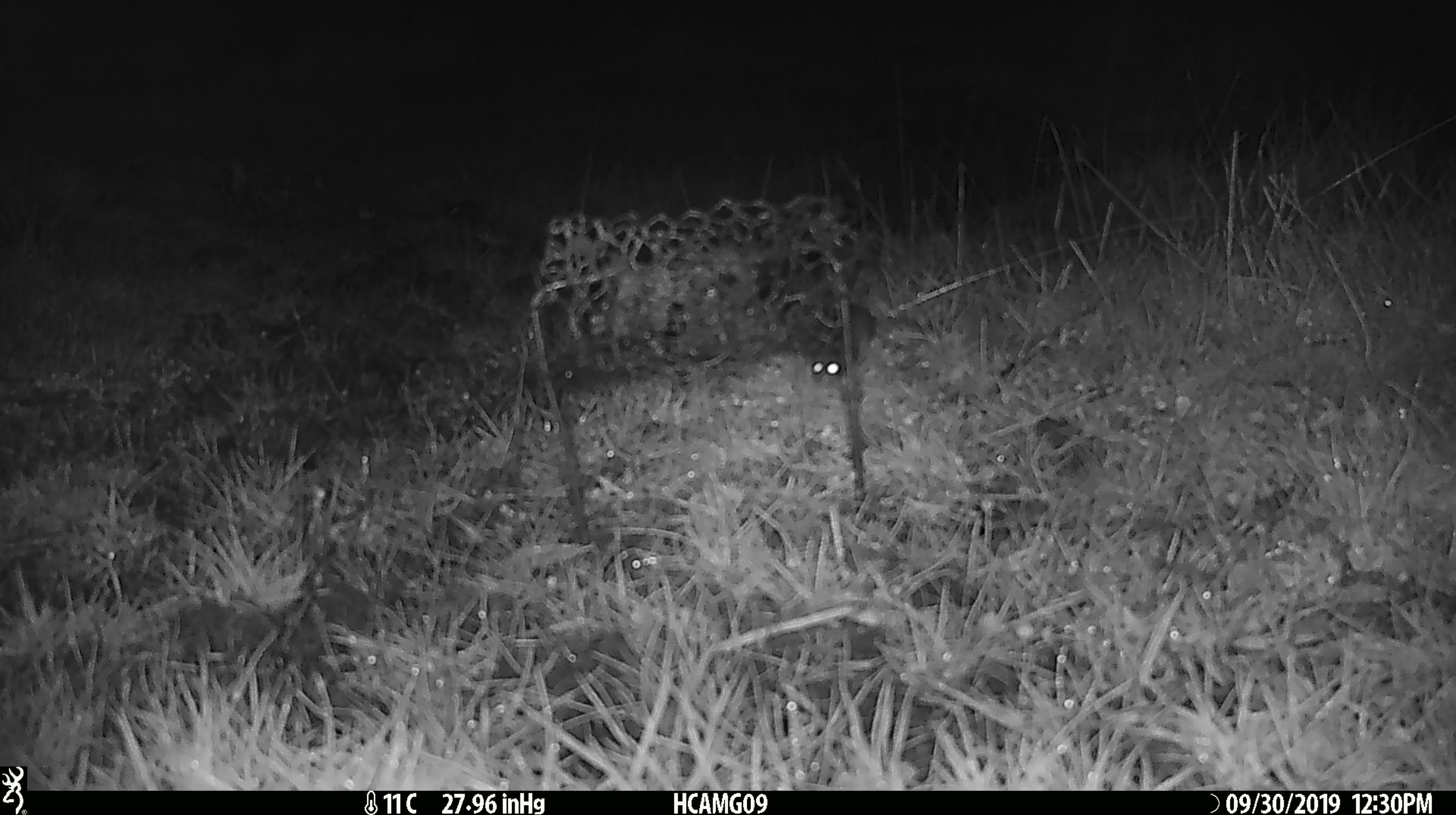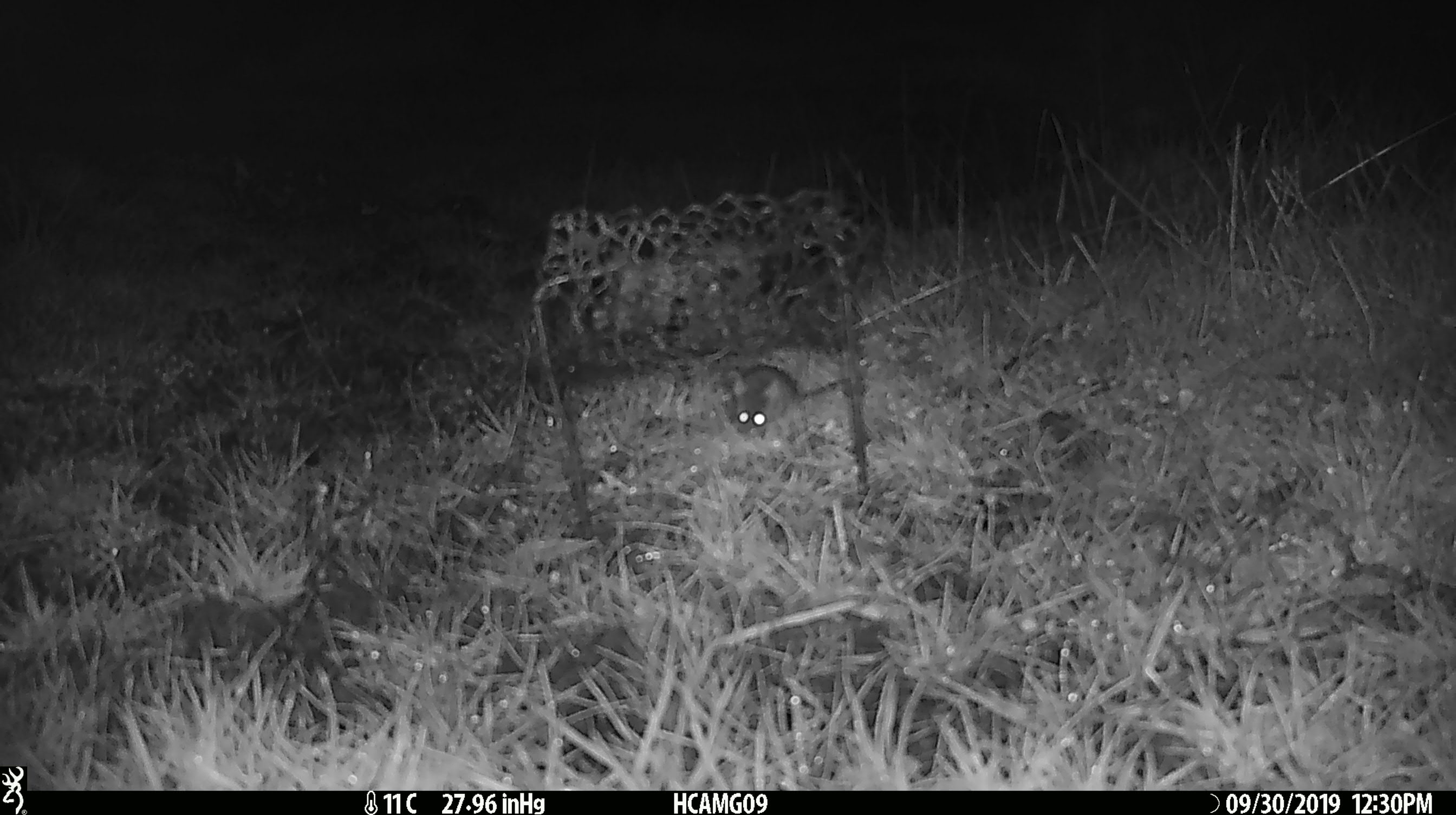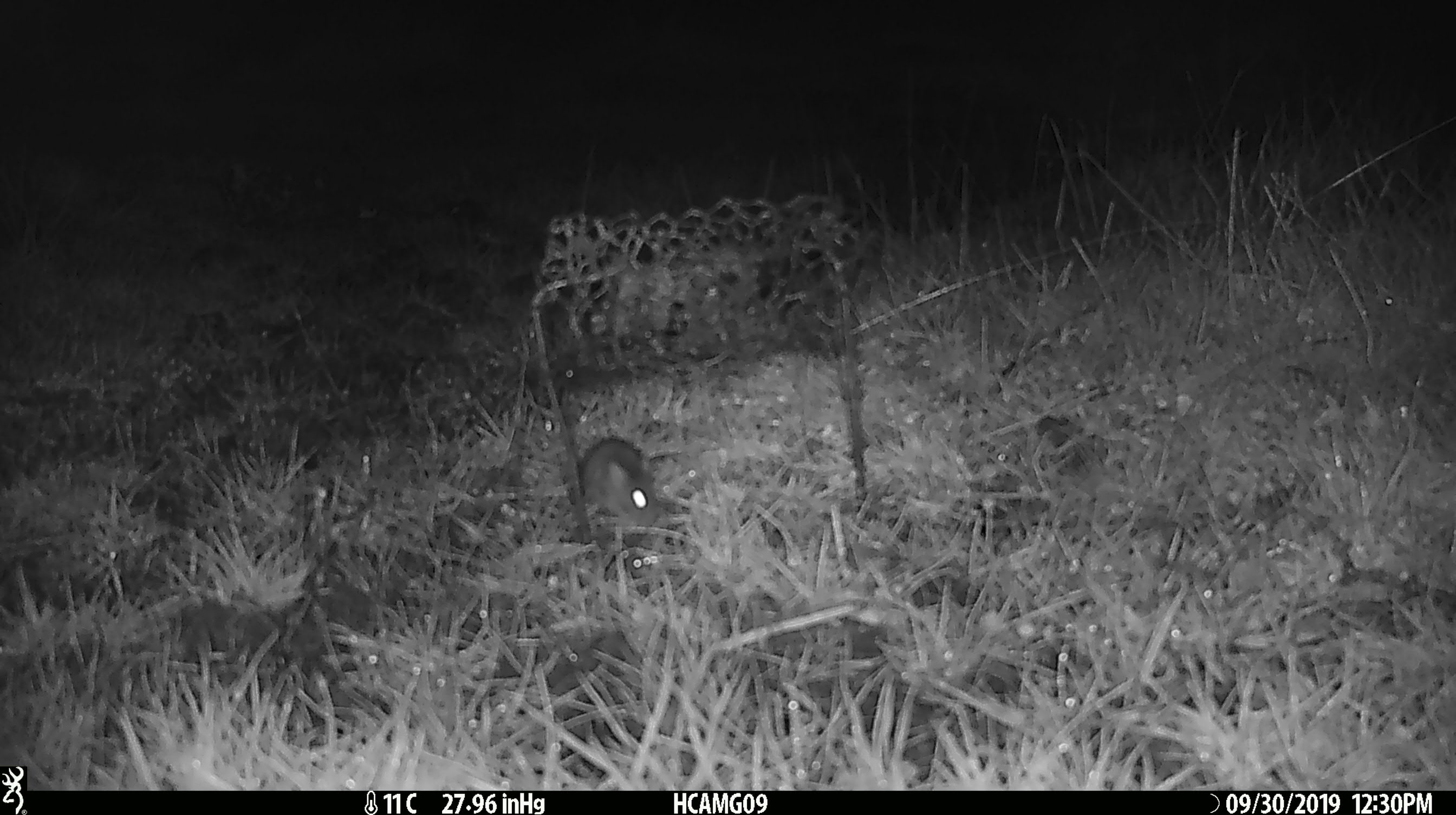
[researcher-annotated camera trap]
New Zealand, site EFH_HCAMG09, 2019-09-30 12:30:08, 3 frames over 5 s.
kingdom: Animalia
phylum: Chordata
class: Mammalia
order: Rodentia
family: Muridae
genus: Mus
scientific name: Mus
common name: mouse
Mouse (Mus).